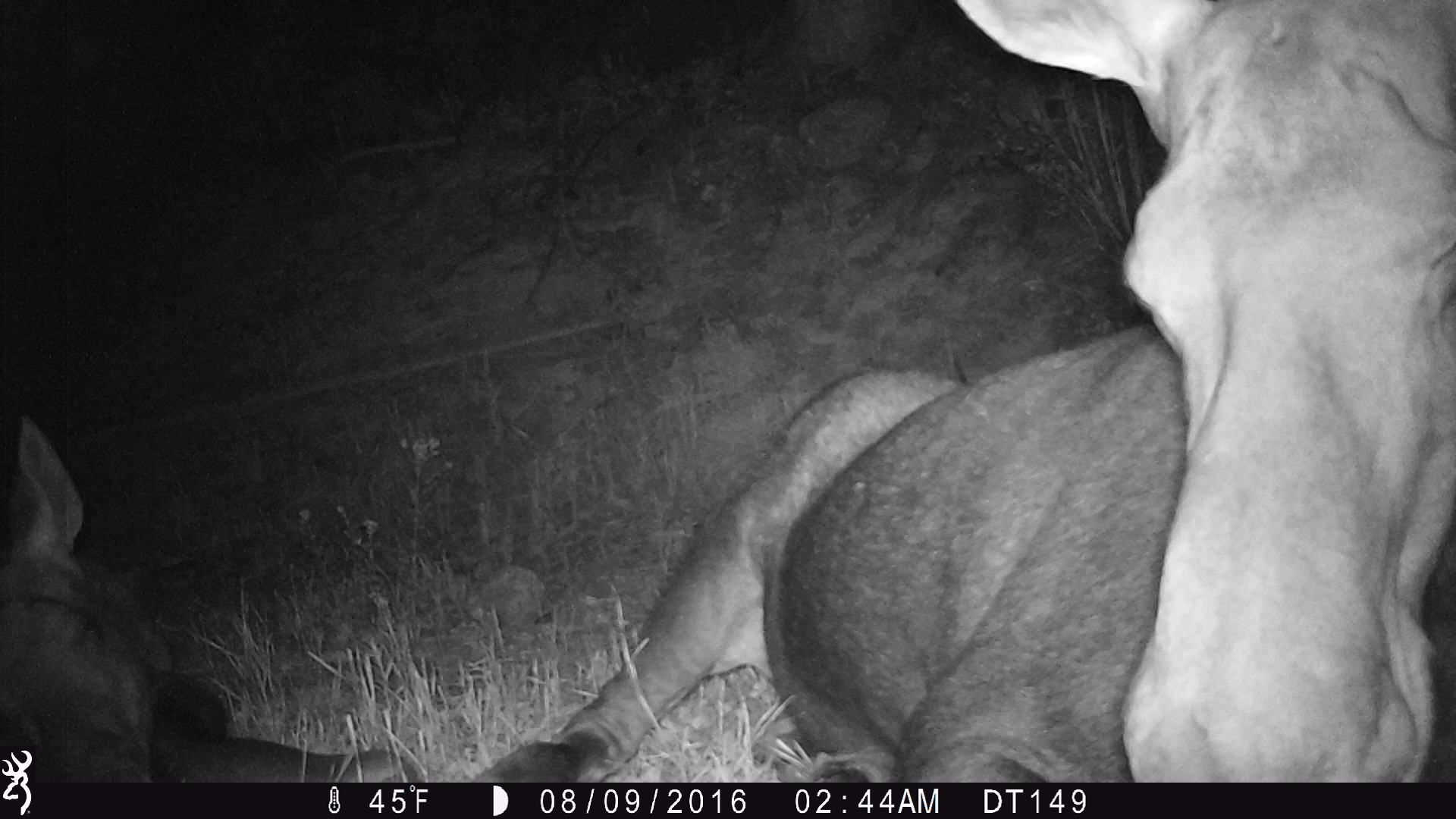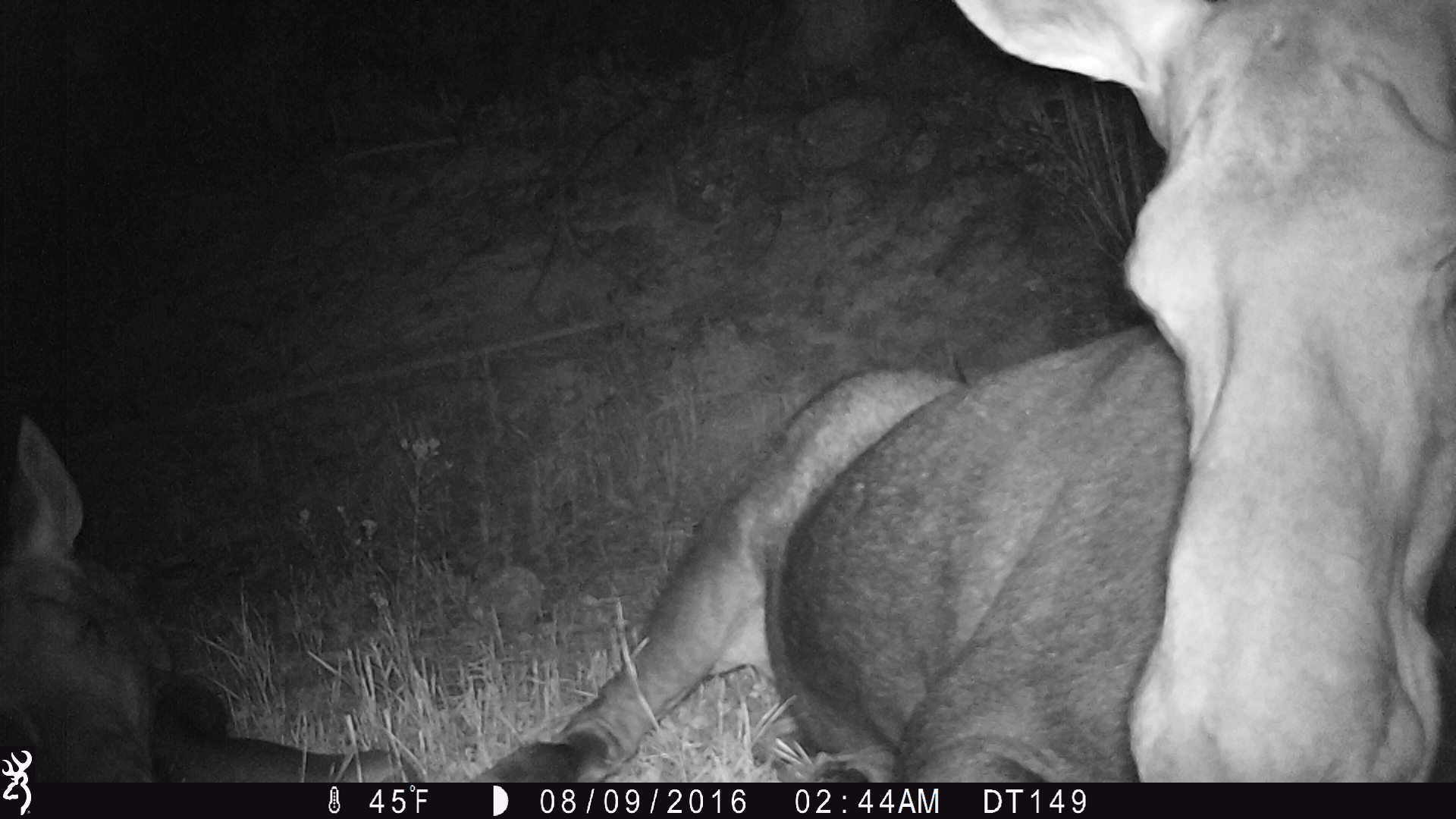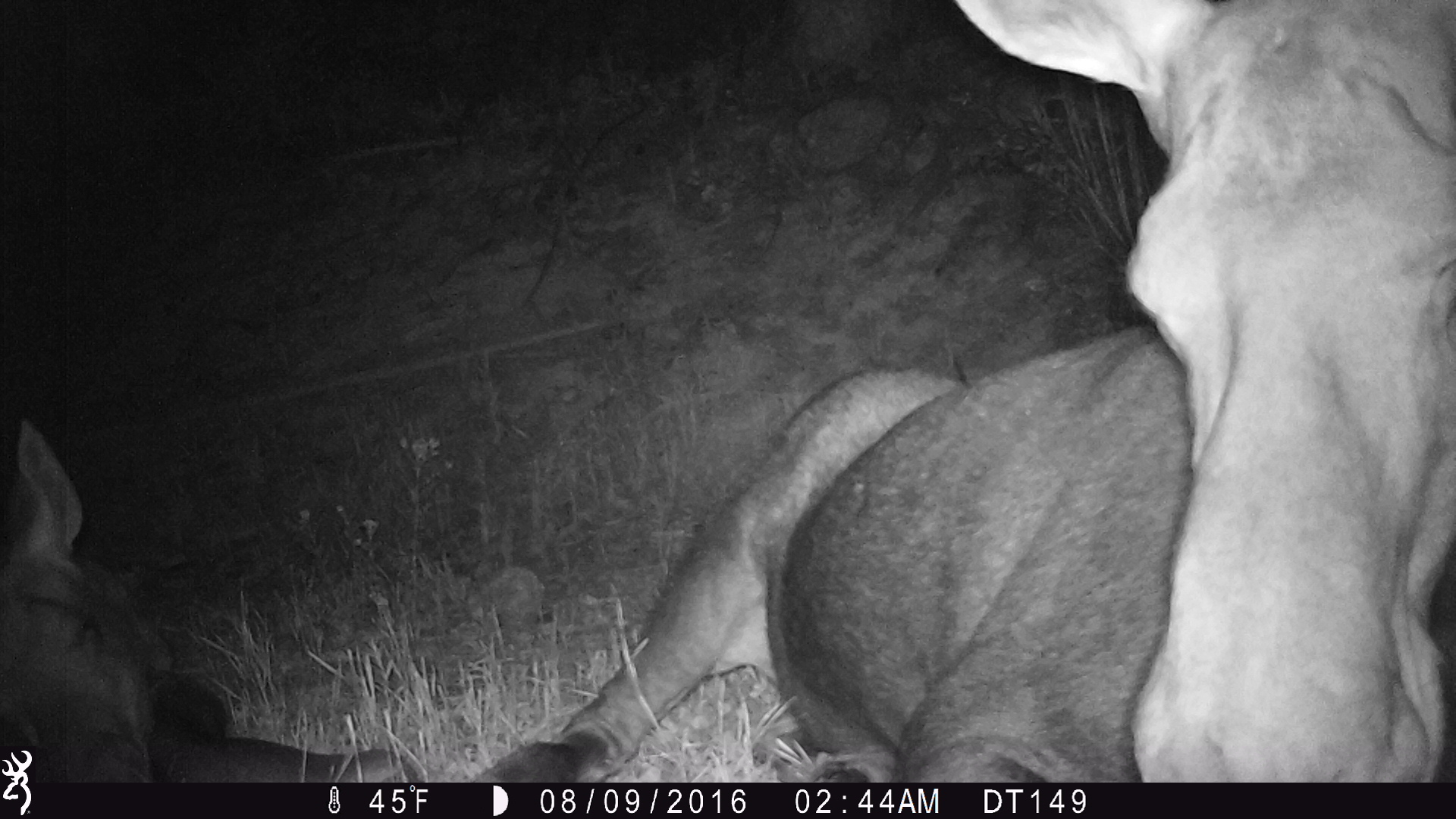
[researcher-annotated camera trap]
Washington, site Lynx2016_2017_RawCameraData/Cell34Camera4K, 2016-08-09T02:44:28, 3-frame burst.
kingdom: Animalia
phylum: Chordata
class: Mammalia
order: Artiodactyla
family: Cervidae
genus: Alces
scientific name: Alces alces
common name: moose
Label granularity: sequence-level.